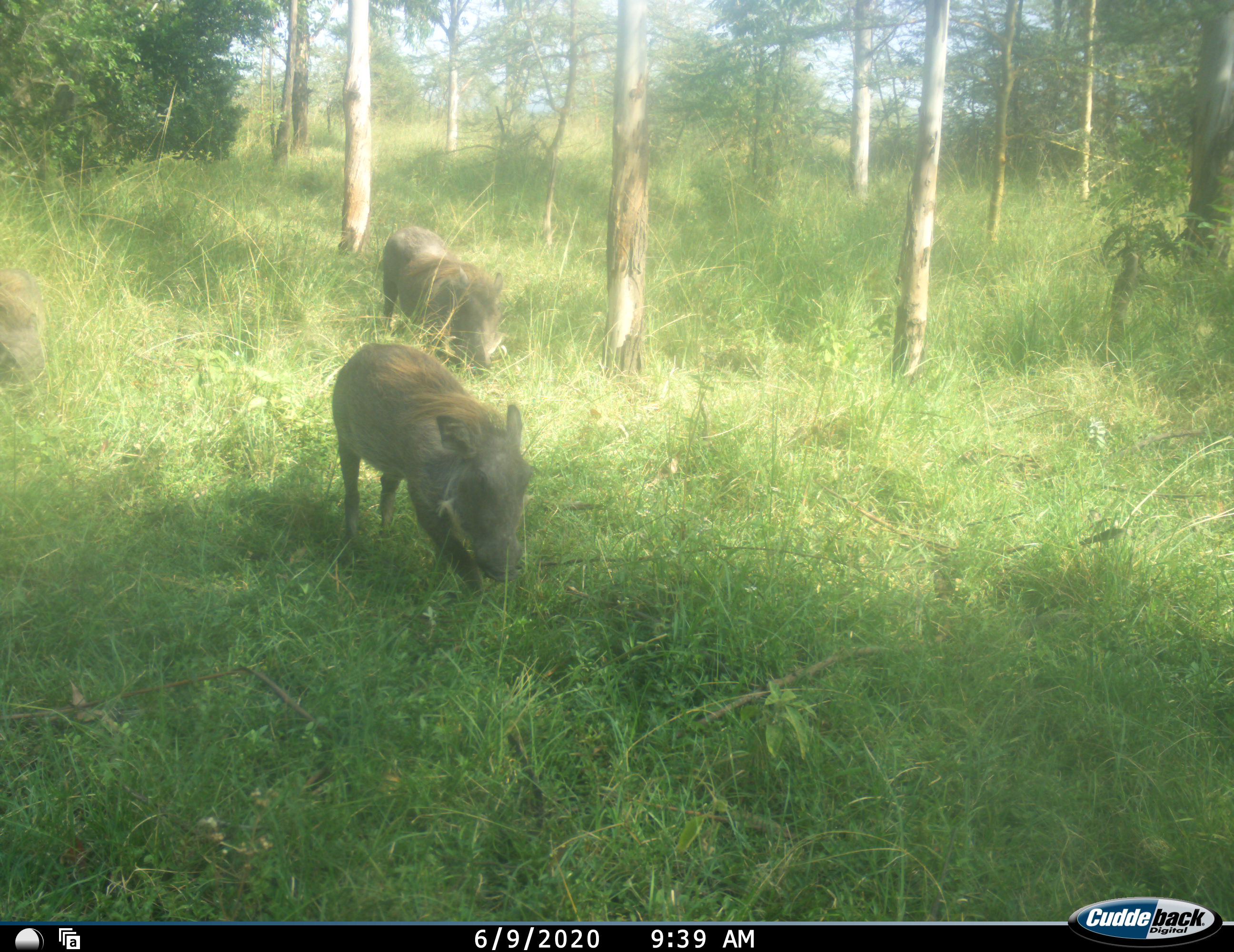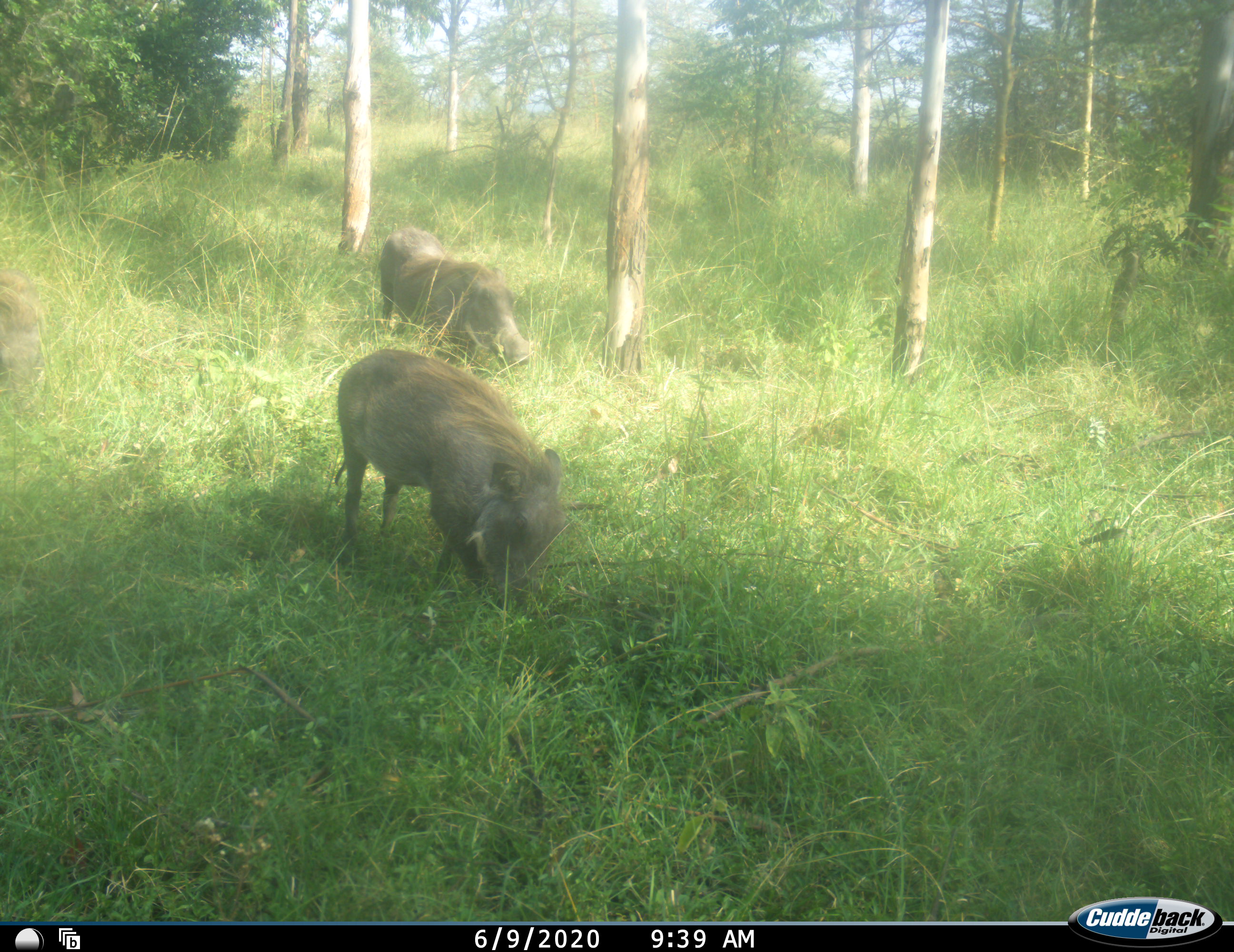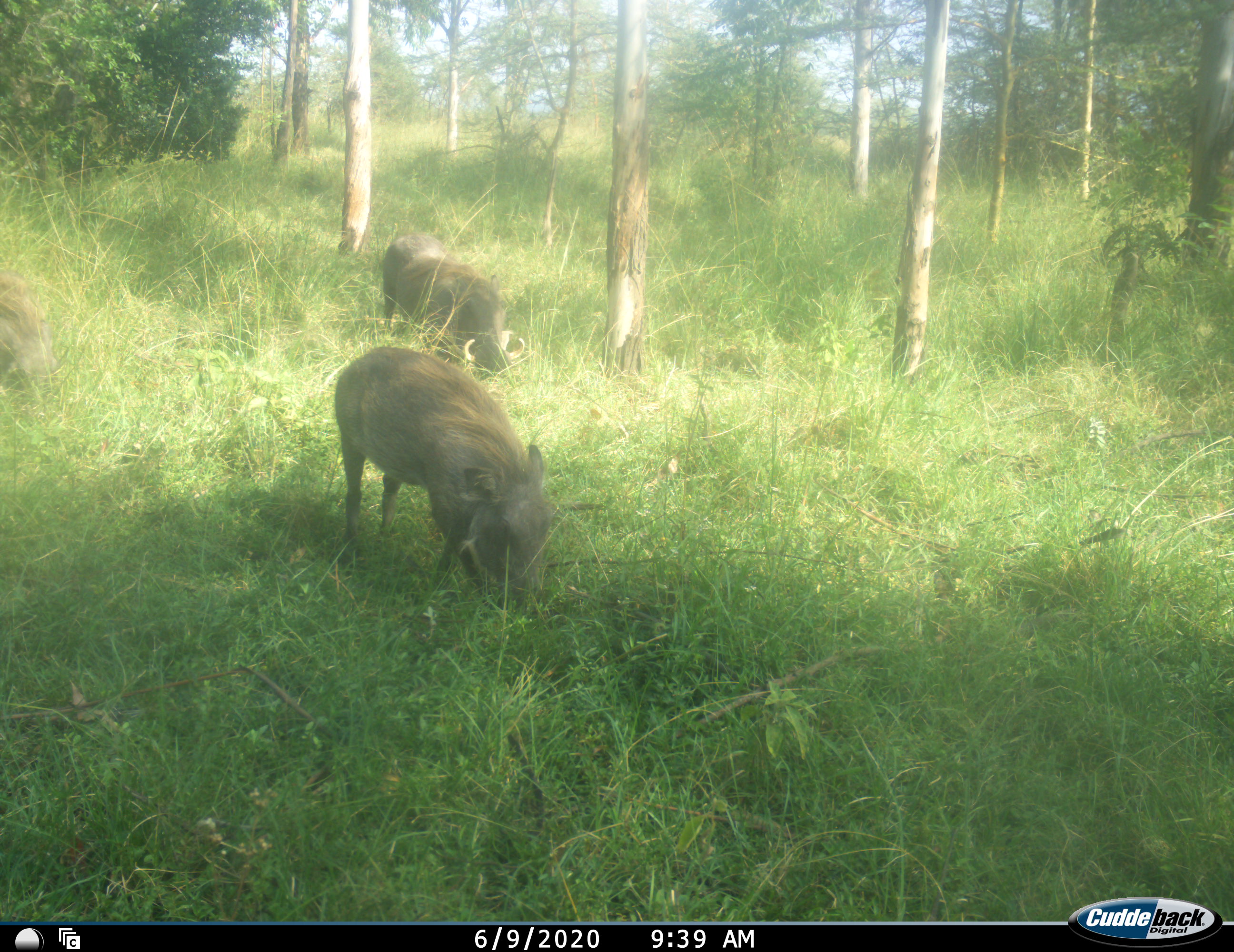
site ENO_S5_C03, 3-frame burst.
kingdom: Animalia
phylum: Chordata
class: Mammalia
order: Artiodactyla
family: Suidae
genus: Phacochoerus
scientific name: Phacochoerus africanus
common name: warthog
Warthog (Phacochoerus africanus), count 3. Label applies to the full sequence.